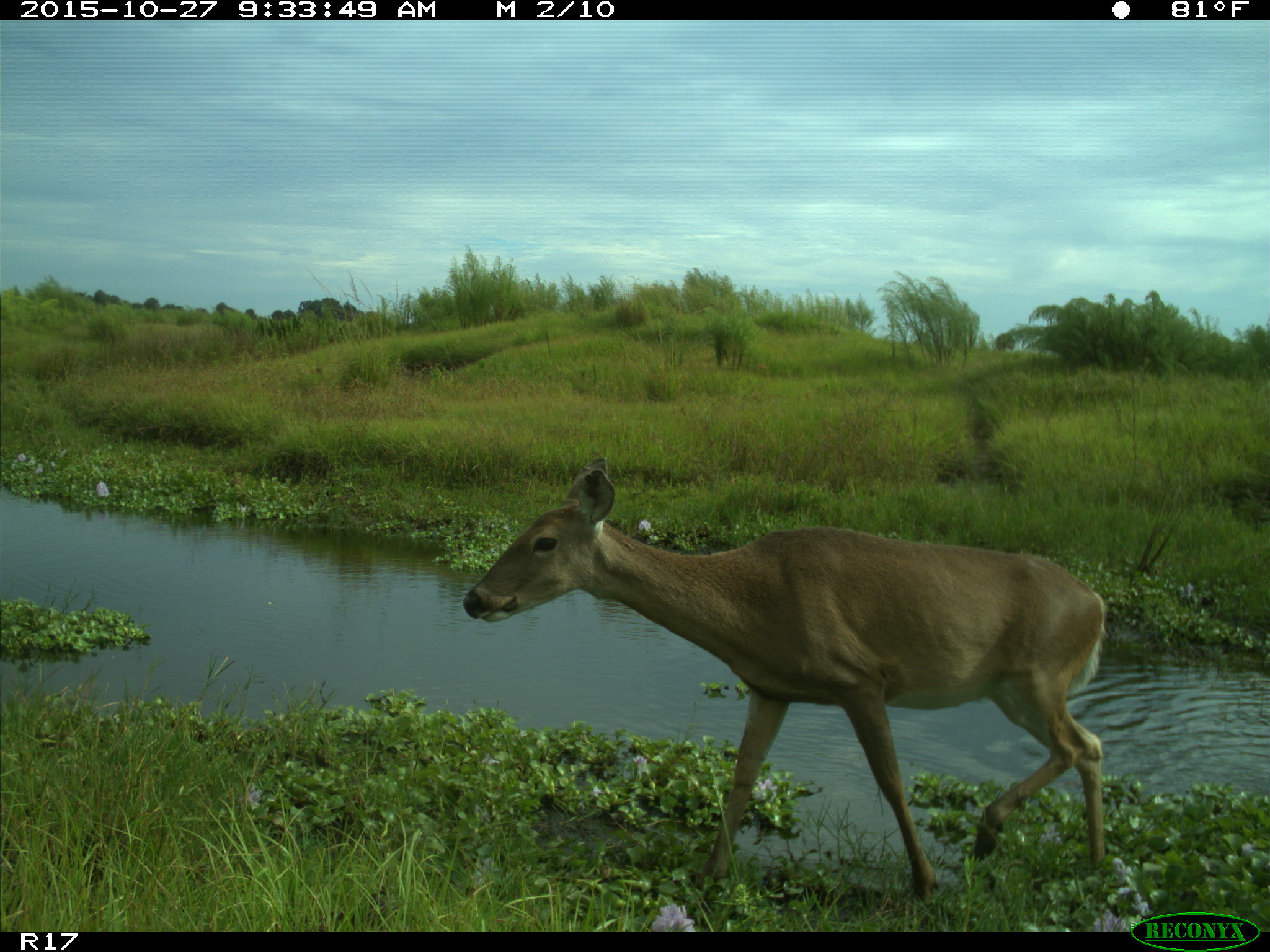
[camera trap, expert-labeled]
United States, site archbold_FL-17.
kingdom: Animalia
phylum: Chordata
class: Mammalia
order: Artiodactyla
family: Cervidae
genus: Odocoileus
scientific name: Odocoileus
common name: deer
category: unidentified deer